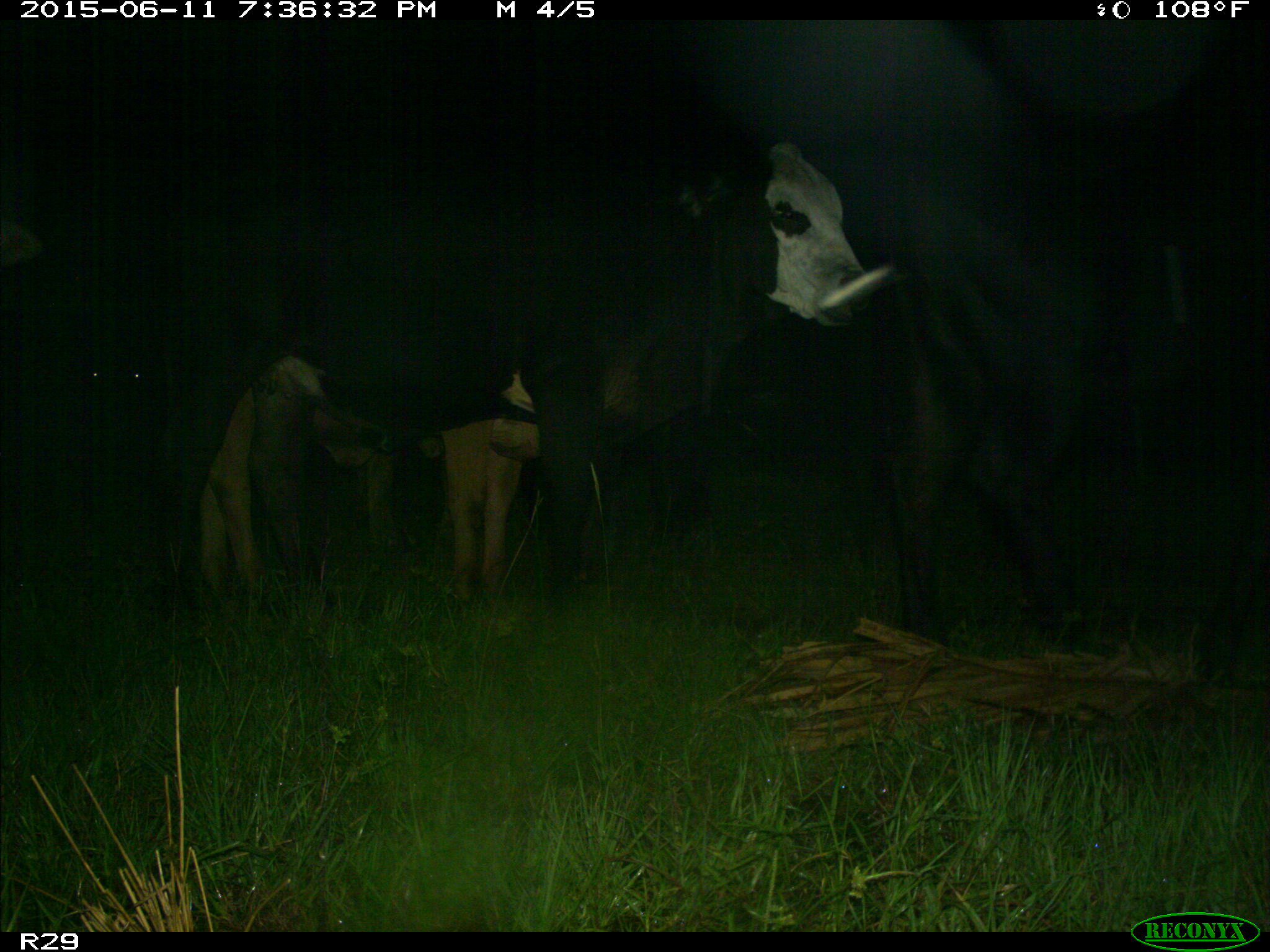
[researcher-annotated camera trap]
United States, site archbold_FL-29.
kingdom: Animalia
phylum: Chordata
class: Mammalia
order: Artiodactyla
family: Bovidae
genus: Bos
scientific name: Bos taurus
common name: domestic cow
Bos taurus (domestic cow).